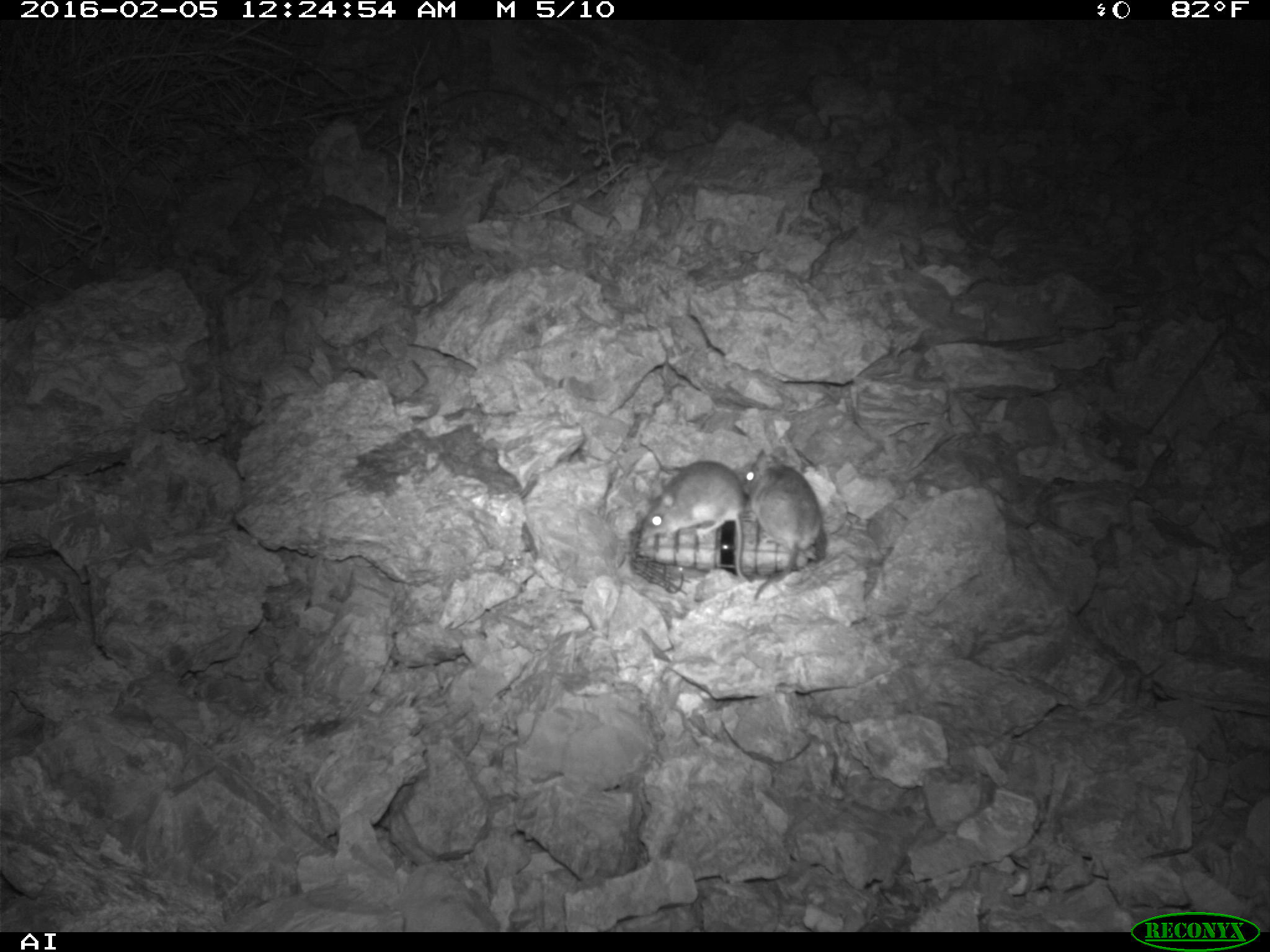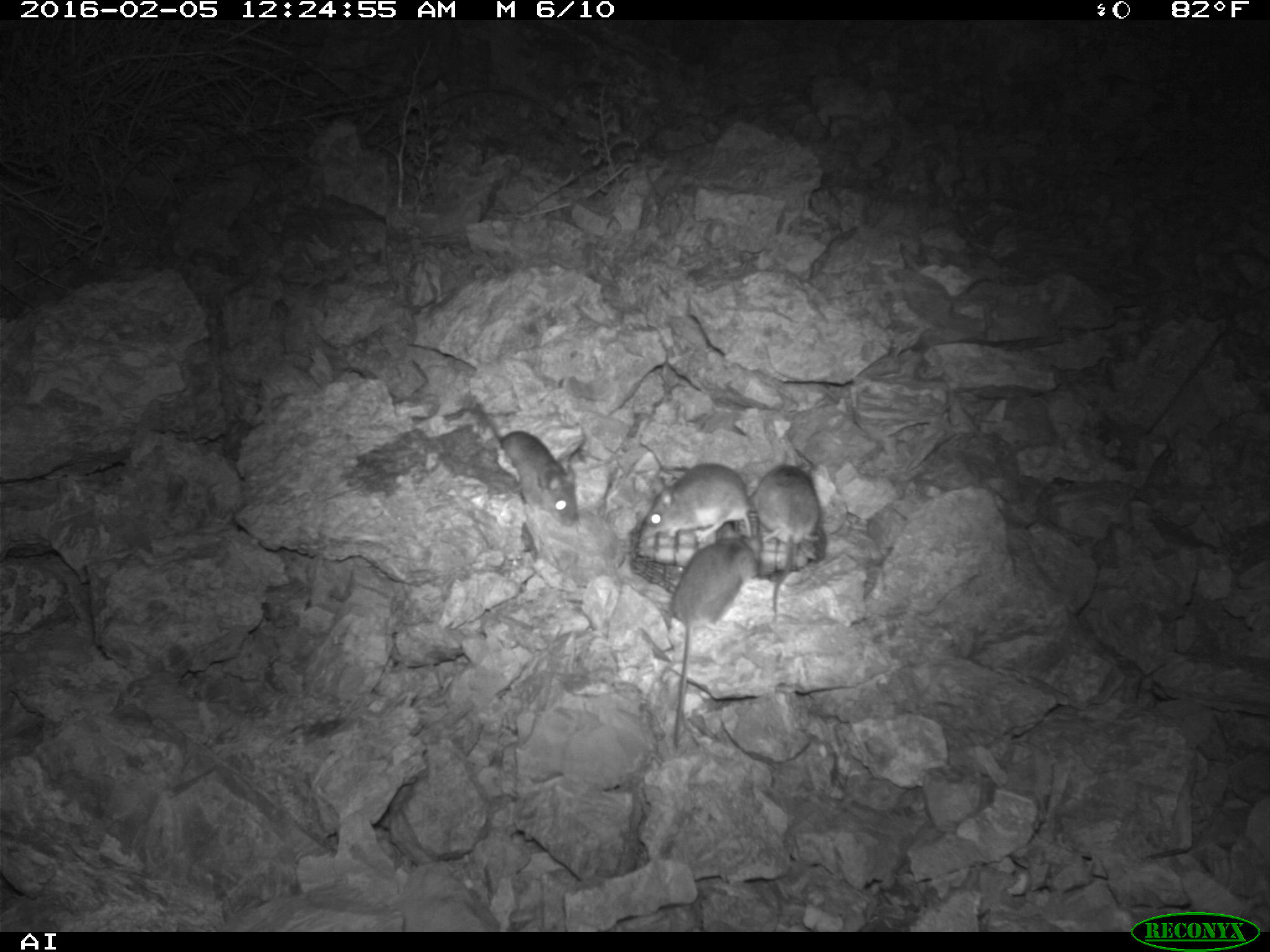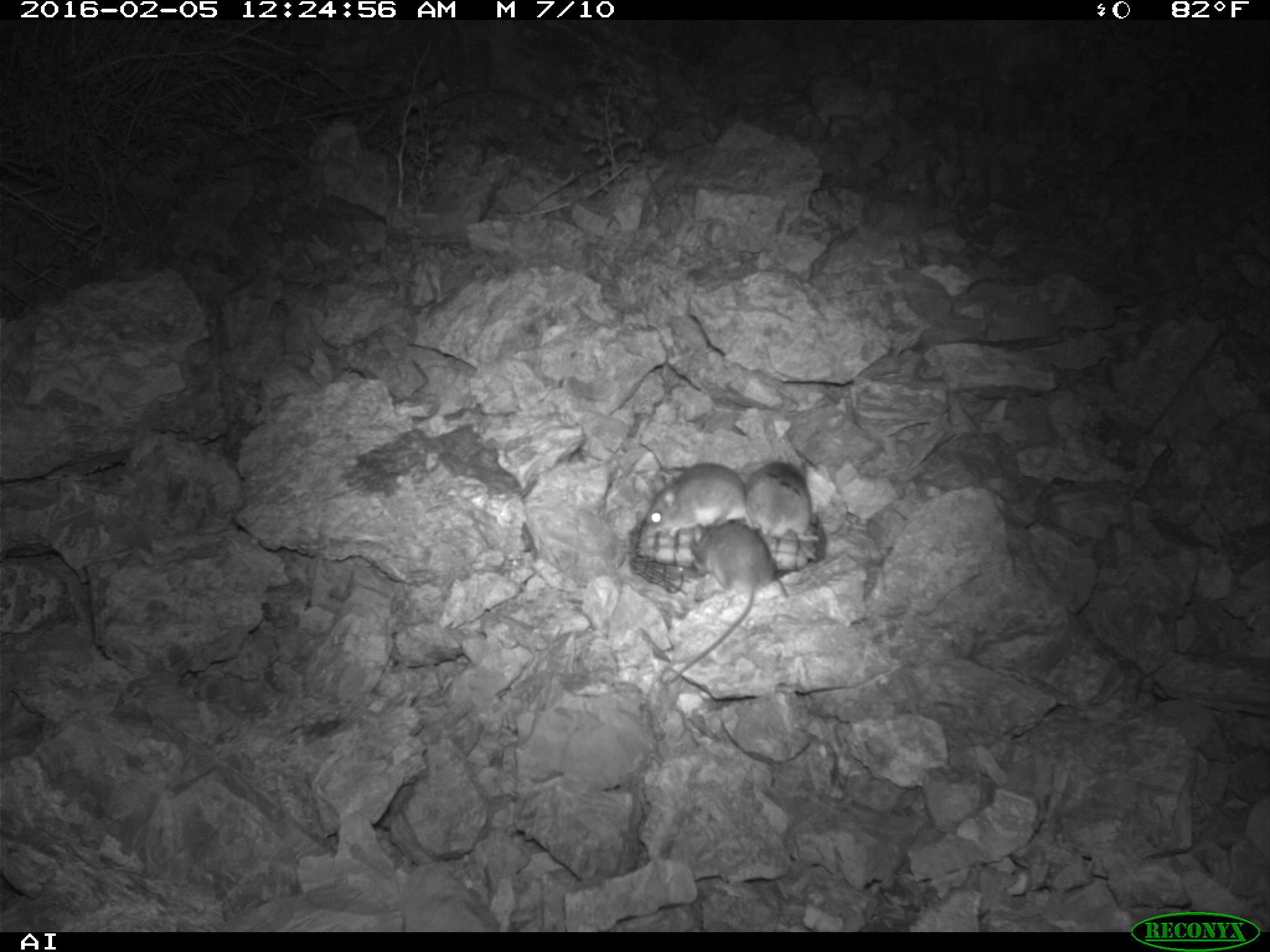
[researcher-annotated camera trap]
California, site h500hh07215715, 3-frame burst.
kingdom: Animalia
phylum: Chordata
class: Mammalia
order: Rodentia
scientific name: Rodentia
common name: rodent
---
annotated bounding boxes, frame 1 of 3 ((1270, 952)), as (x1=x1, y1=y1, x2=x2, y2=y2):
rodent: (x1=642, y1=461, x2=749, y2=581); (x1=743, y1=447, x2=820, y2=598)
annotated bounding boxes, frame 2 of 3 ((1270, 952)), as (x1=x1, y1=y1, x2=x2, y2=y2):
rodent: (x1=669, y1=518, x2=755, y2=750); (x1=634, y1=451, x2=788, y2=543); (x1=479, y1=404, x2=587, y2=534); (x1=751, y1=453, x2=823, y2=621)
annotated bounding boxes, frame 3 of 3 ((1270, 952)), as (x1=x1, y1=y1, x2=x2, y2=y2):
rodent: (x1=668, y1=519, x2=773, y2=681); (x1=643, y1=462, x2=753, y2=536); (x1=744, y1=461, x2=820, y2=542)